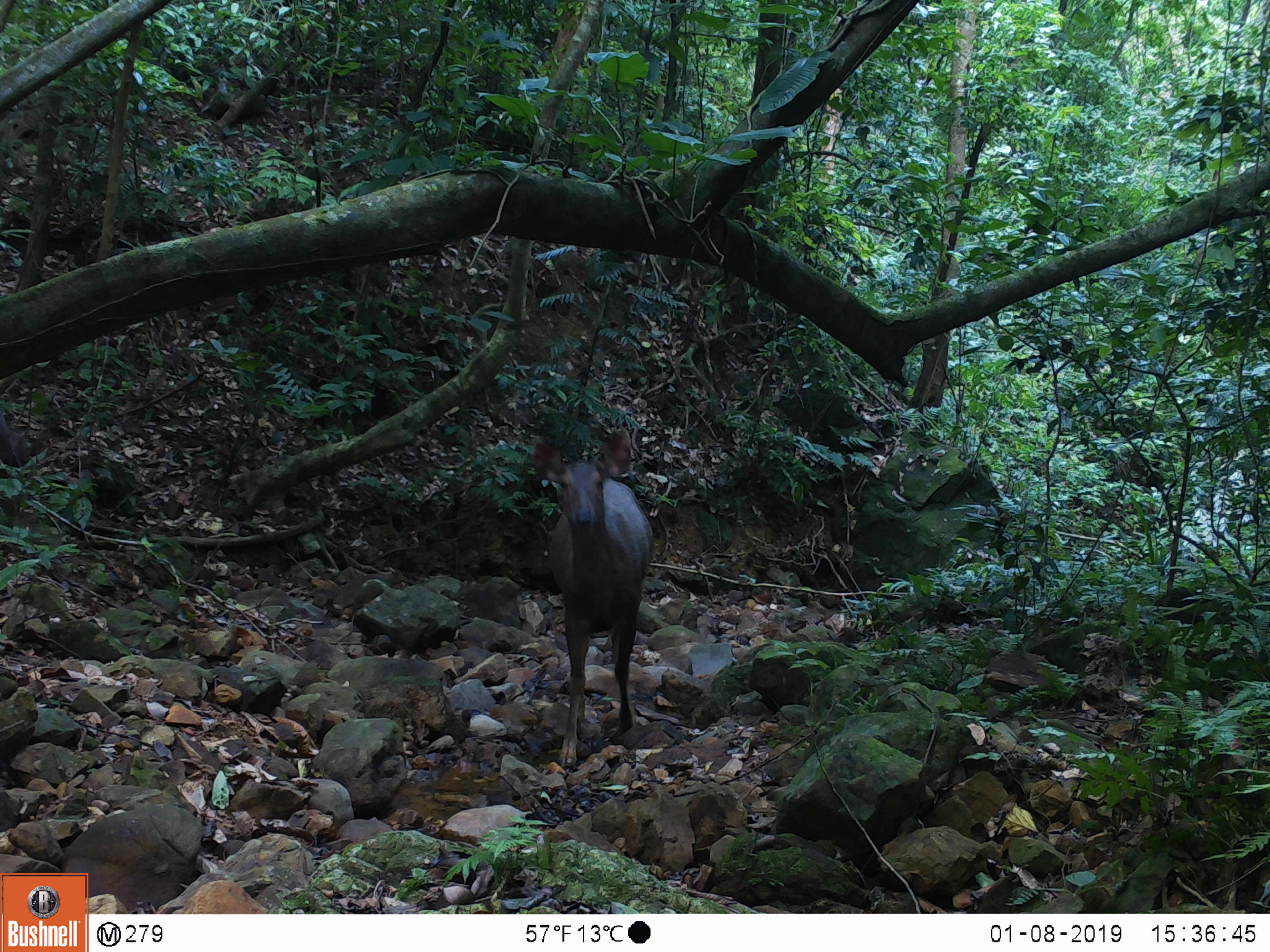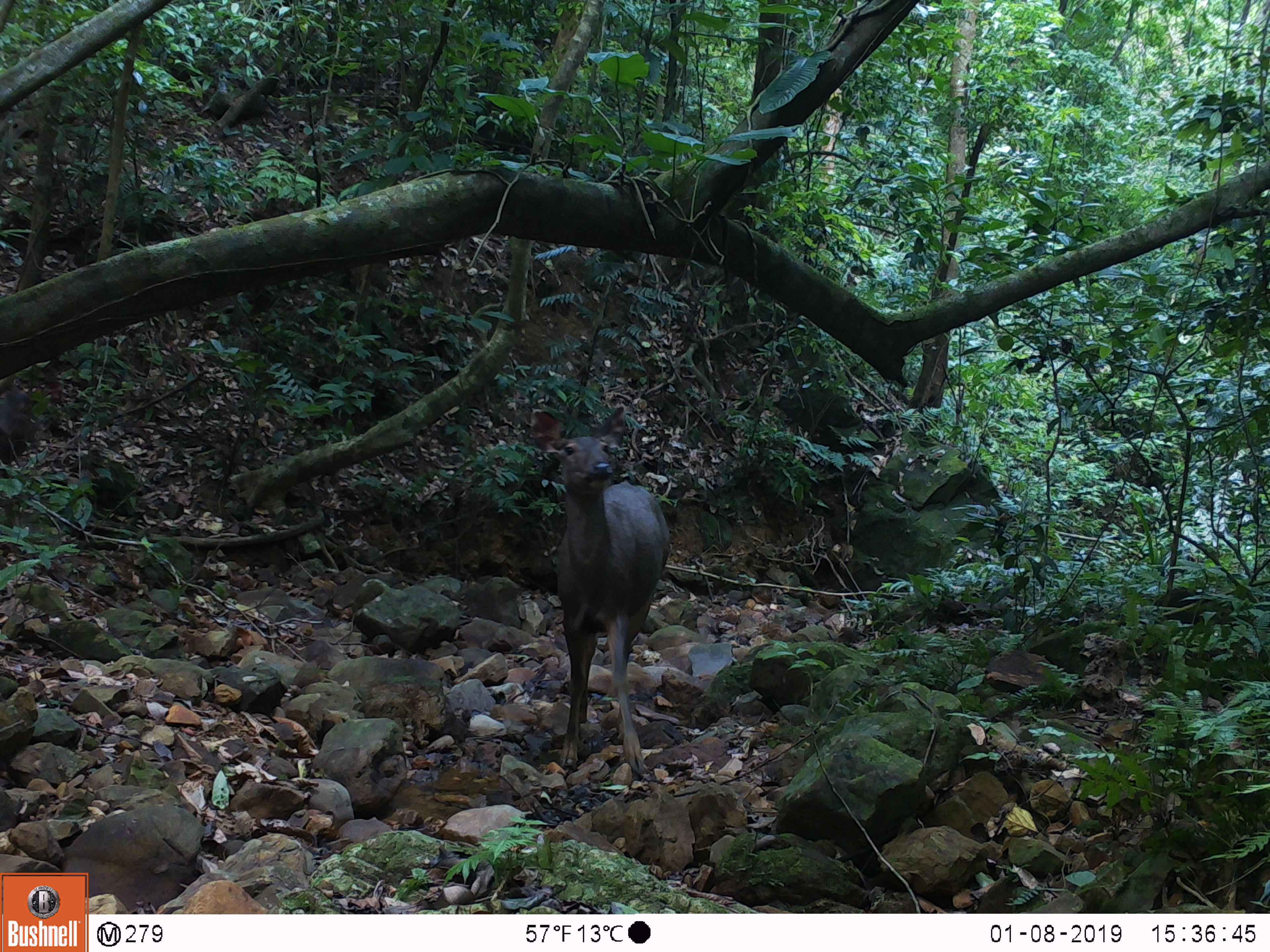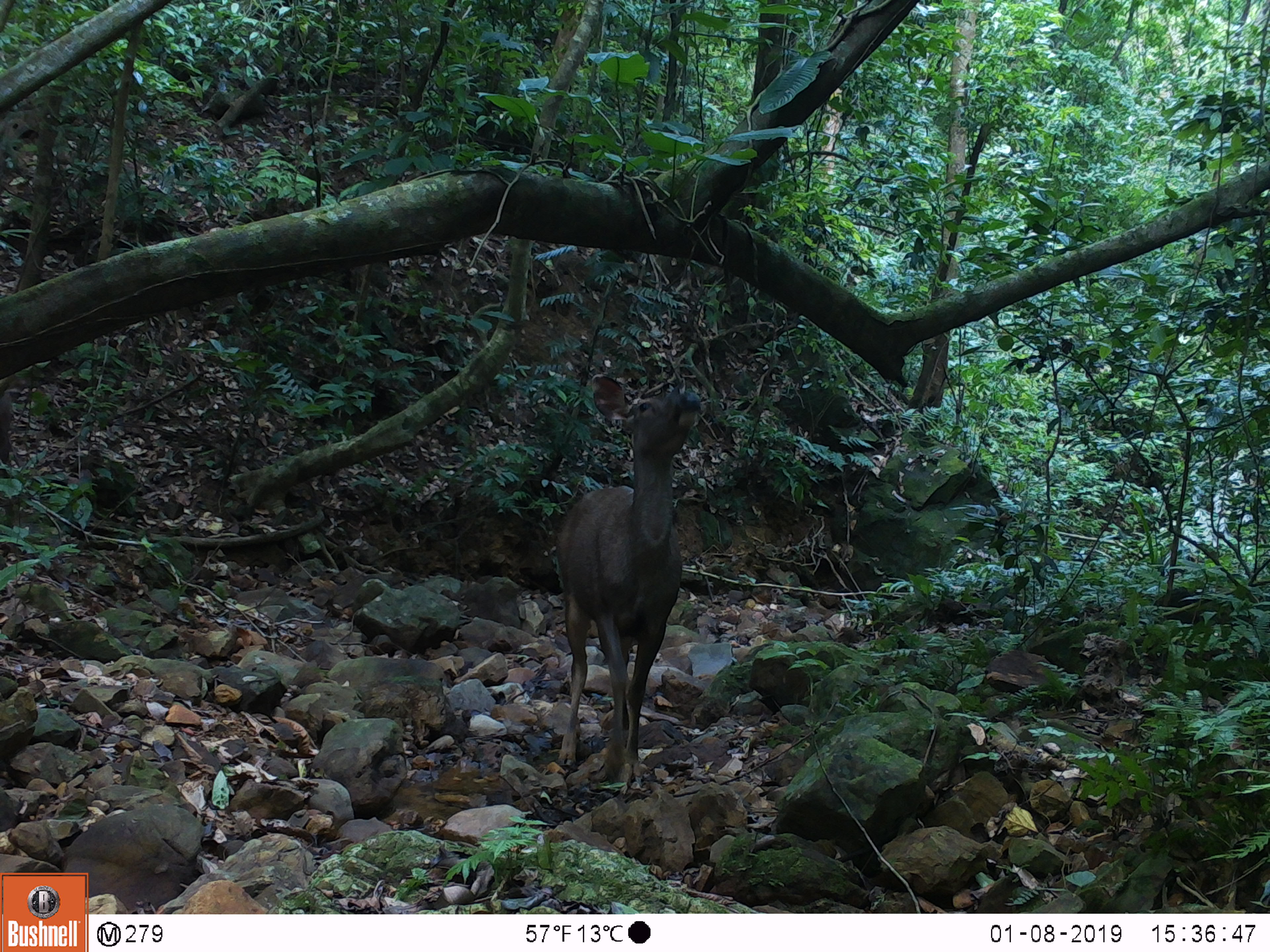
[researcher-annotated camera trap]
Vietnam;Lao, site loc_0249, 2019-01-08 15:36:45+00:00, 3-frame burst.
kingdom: Animalia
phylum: Chordata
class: Mammalia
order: Artiodactyla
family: Cervidae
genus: Rusa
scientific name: Rusa unicolor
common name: sambar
Sambar (Rusa unicolor). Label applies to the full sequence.